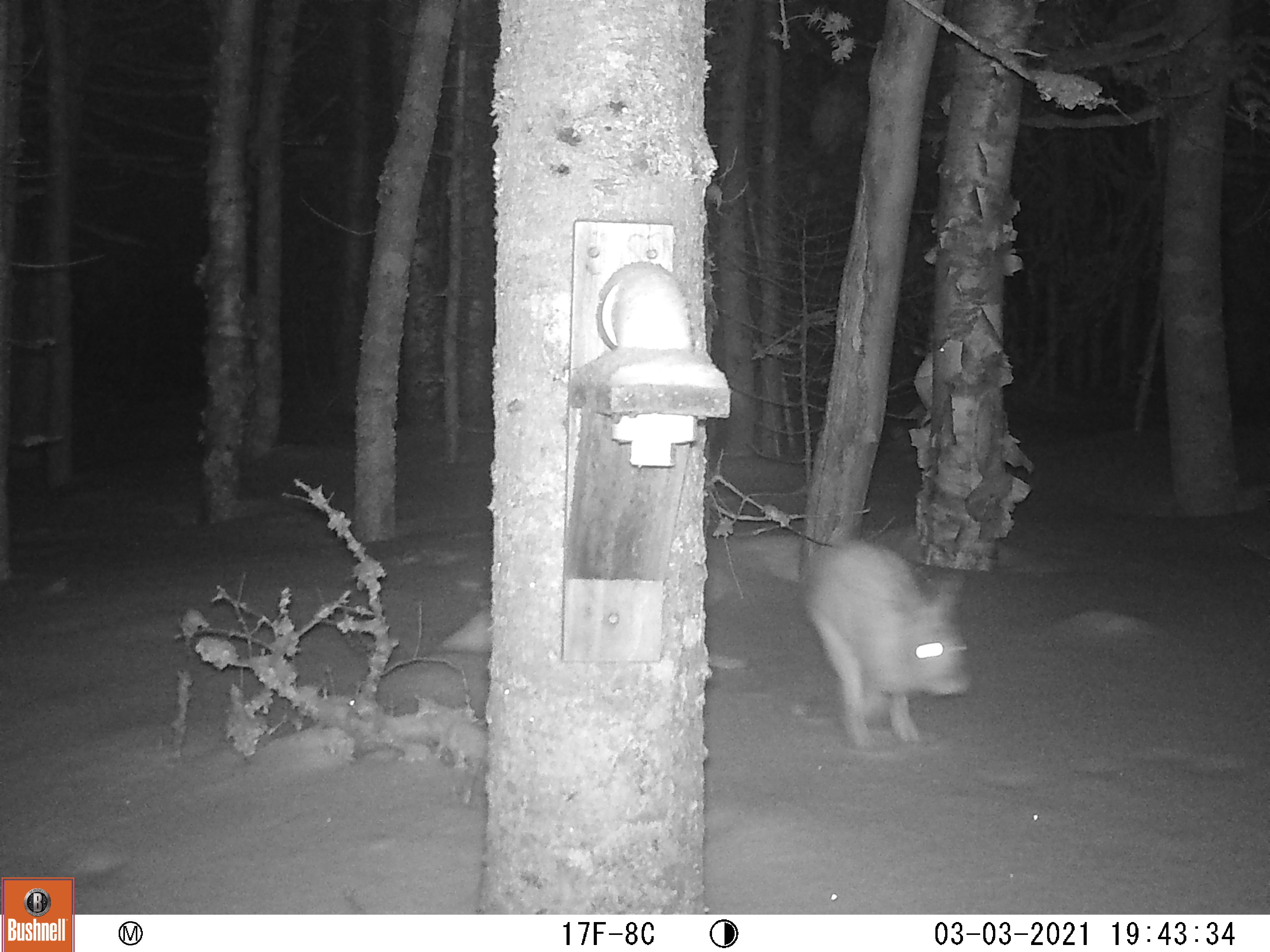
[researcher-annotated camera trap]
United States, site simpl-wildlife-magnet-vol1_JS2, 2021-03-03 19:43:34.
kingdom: Animalia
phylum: Chordata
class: Mammalia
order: Lagomorpha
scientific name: Lagomorpha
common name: rabbit or hare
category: rabbit or hare sp.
Rabbit or hare sp. (rabbit or hare) (Lagomorpha).